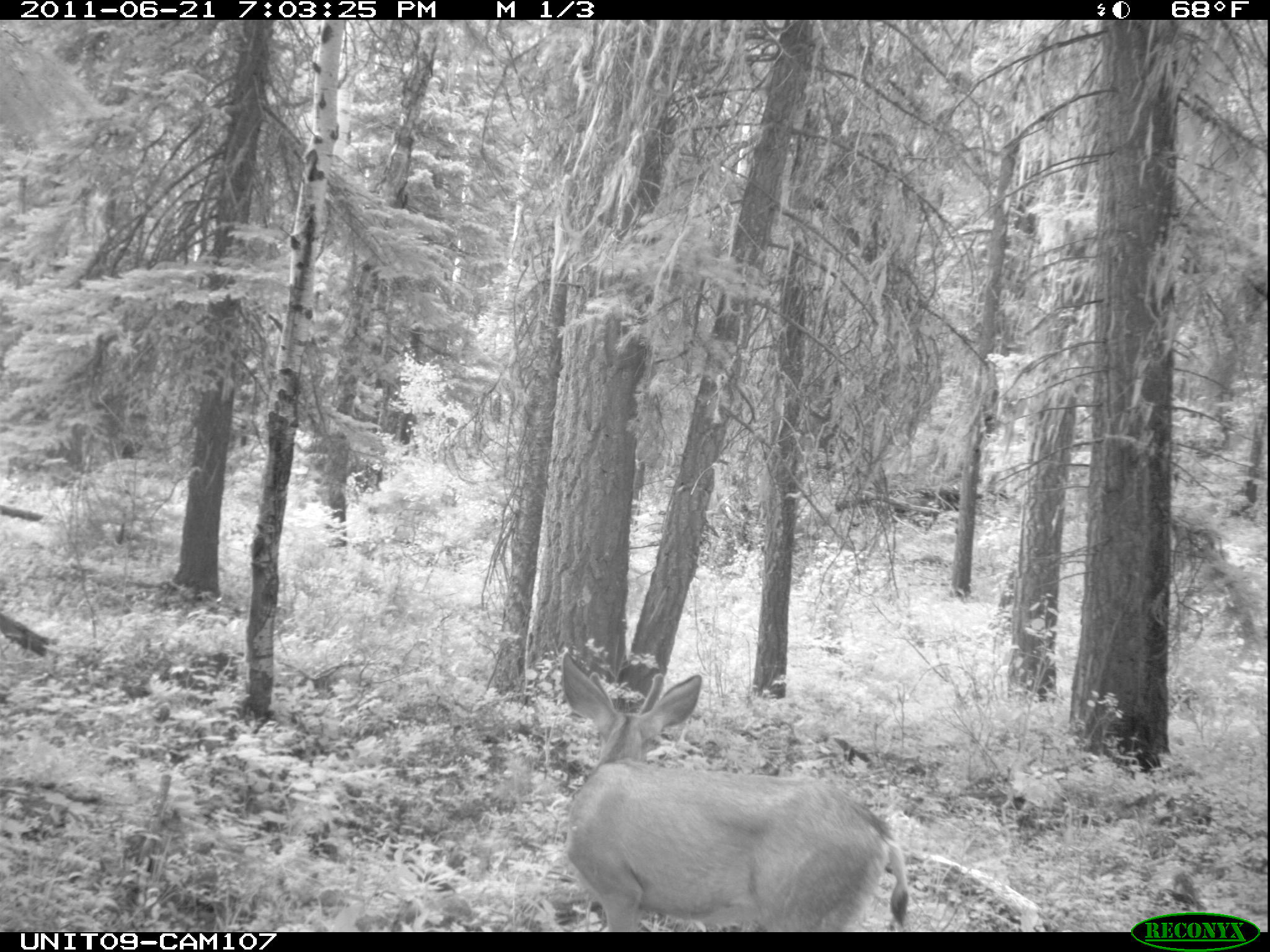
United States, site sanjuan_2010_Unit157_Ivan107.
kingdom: Animalia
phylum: Chordata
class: Mammalia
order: Artiodactyla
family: Cervidae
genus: Odocoileus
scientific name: Odocoileus hemionus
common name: mule deer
Odocoileus hemionus (mule deer).